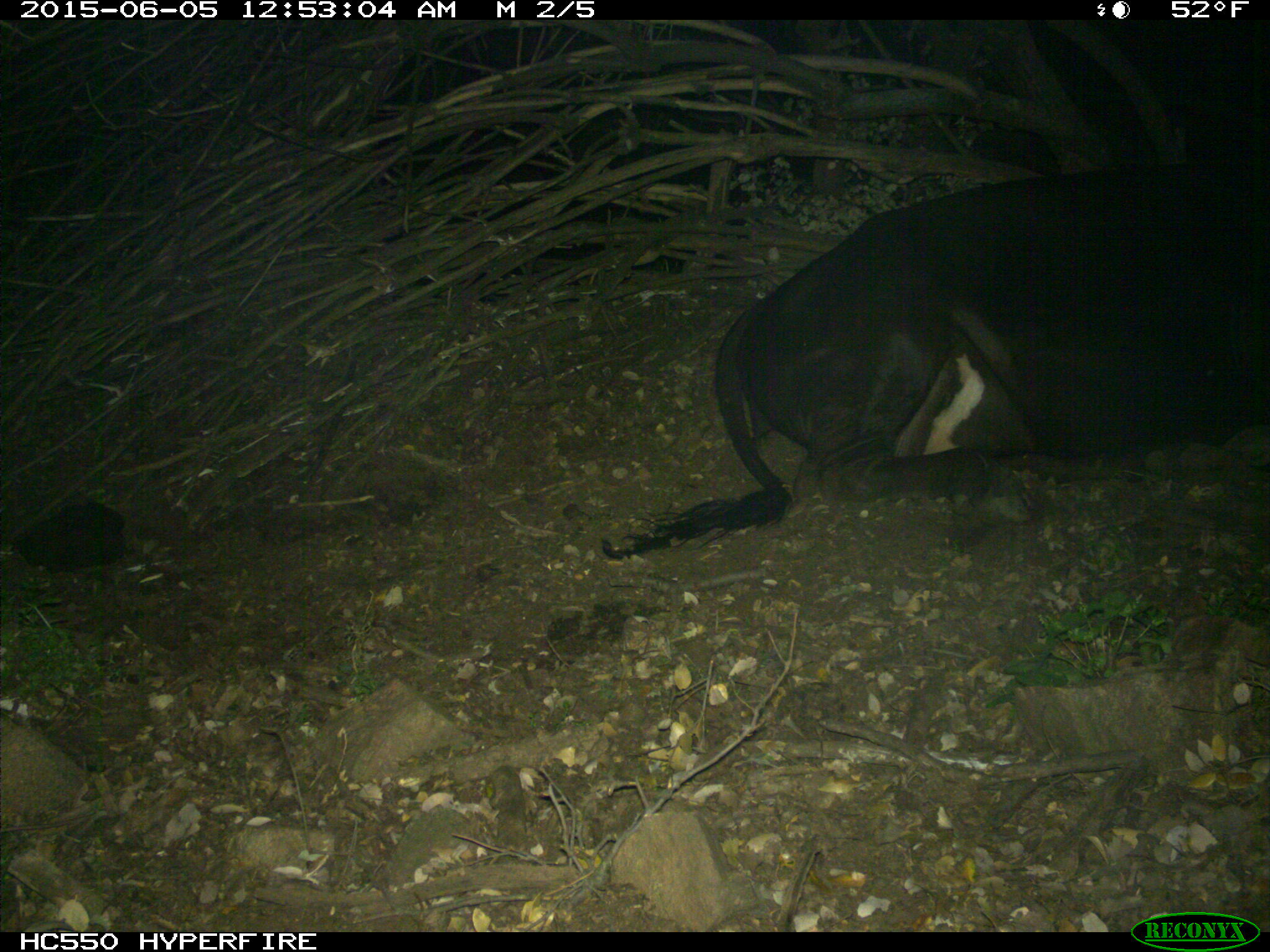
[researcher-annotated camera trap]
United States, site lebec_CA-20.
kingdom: Animalia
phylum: Chordata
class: Mammalia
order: Artiodactyla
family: Bovidae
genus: Bos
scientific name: Bos taurus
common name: domestic cow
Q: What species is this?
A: Bos taurus (domestic cow).